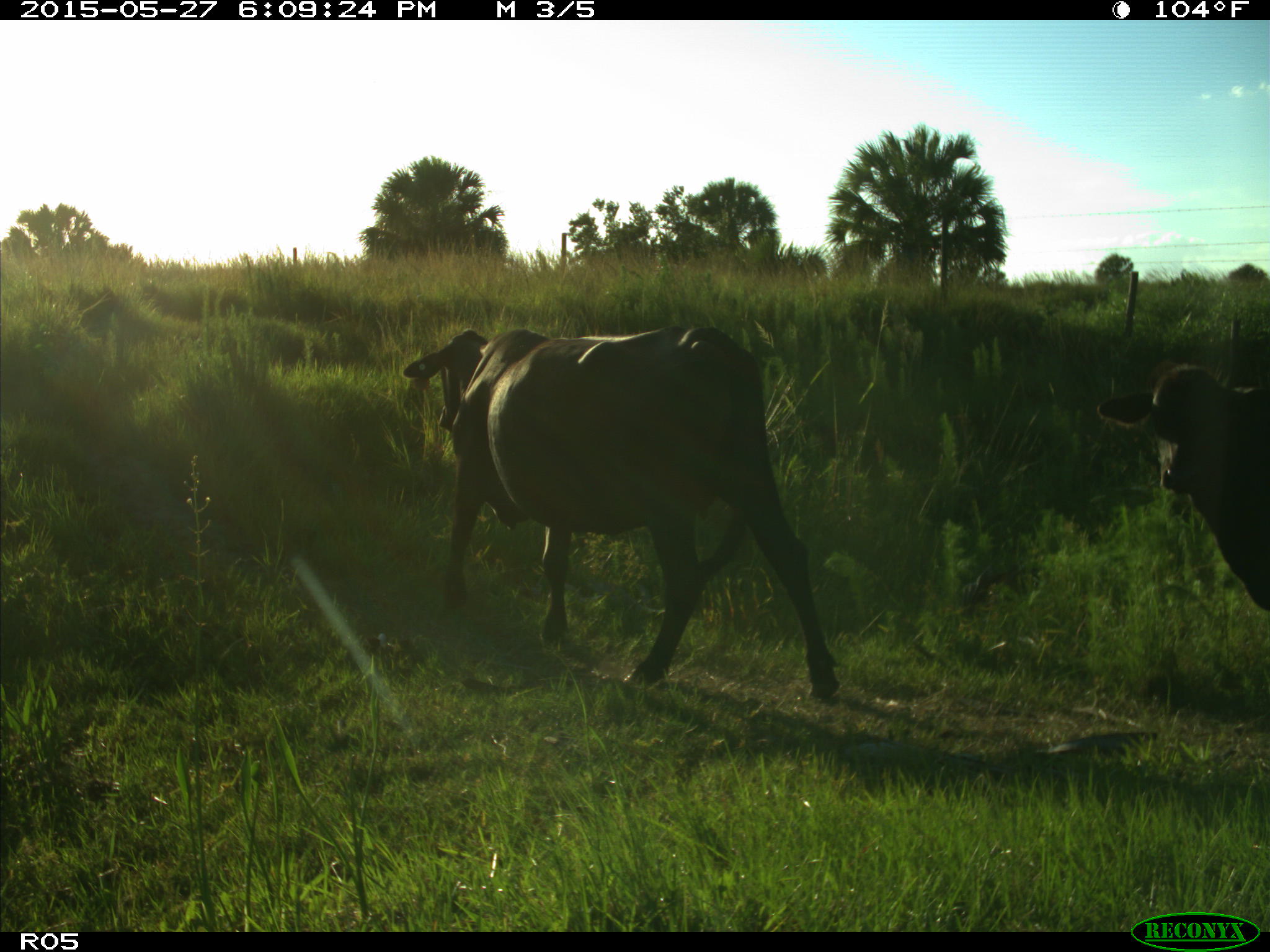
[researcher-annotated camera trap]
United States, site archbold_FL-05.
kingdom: Animalia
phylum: Chordata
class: Mammalia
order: Artiodactyla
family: Bovidae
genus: Bos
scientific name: Bos taurus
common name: domestic cow